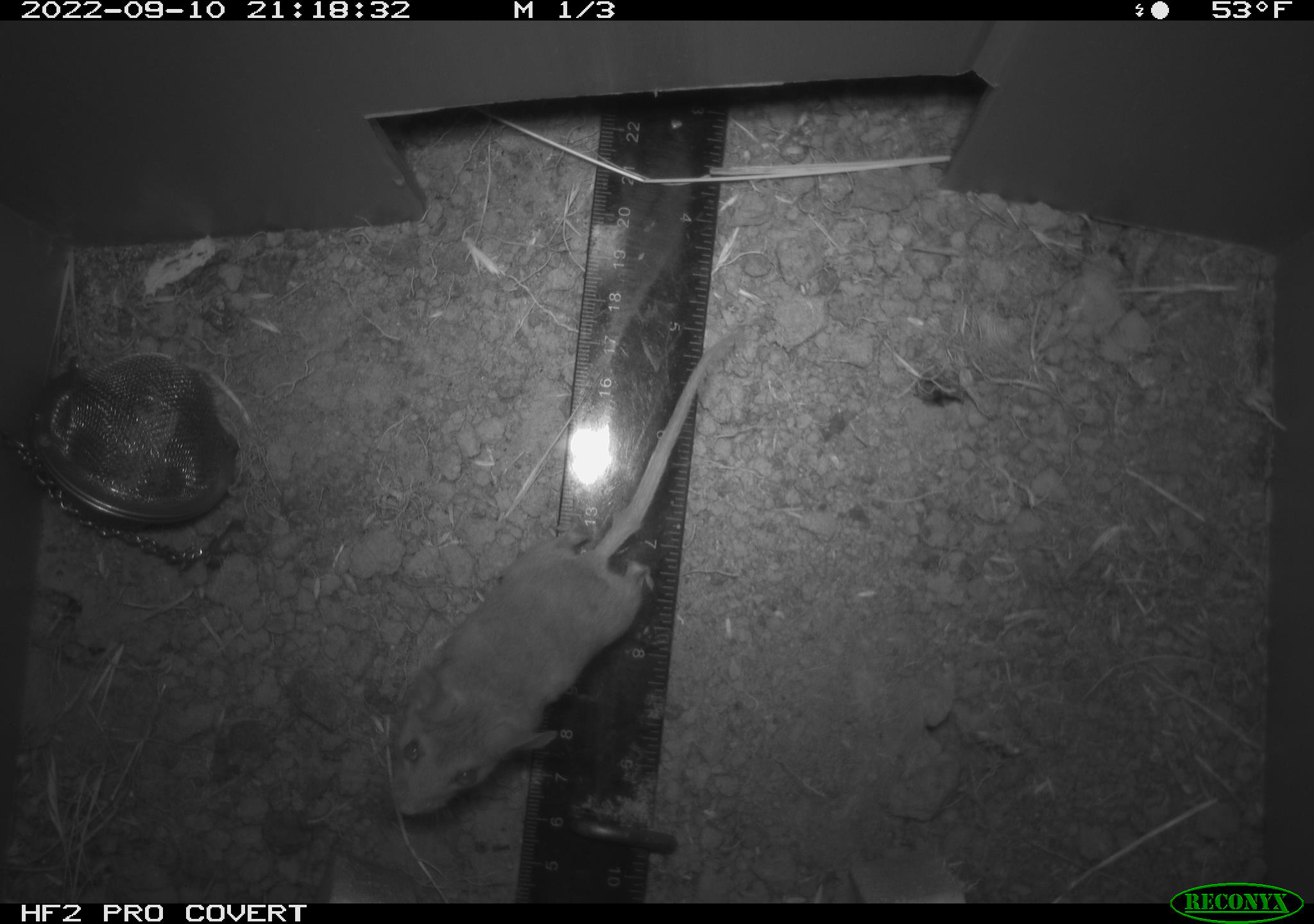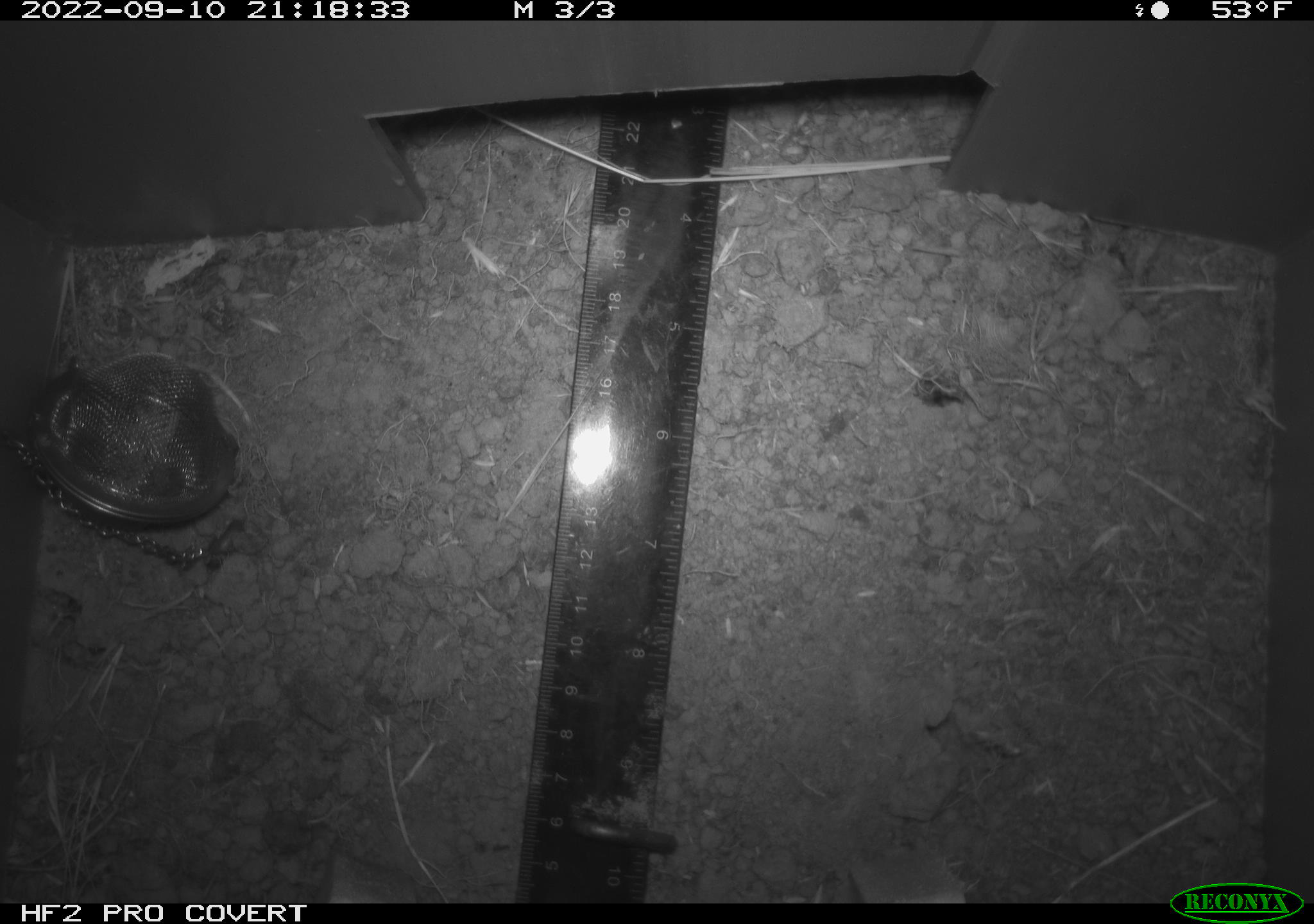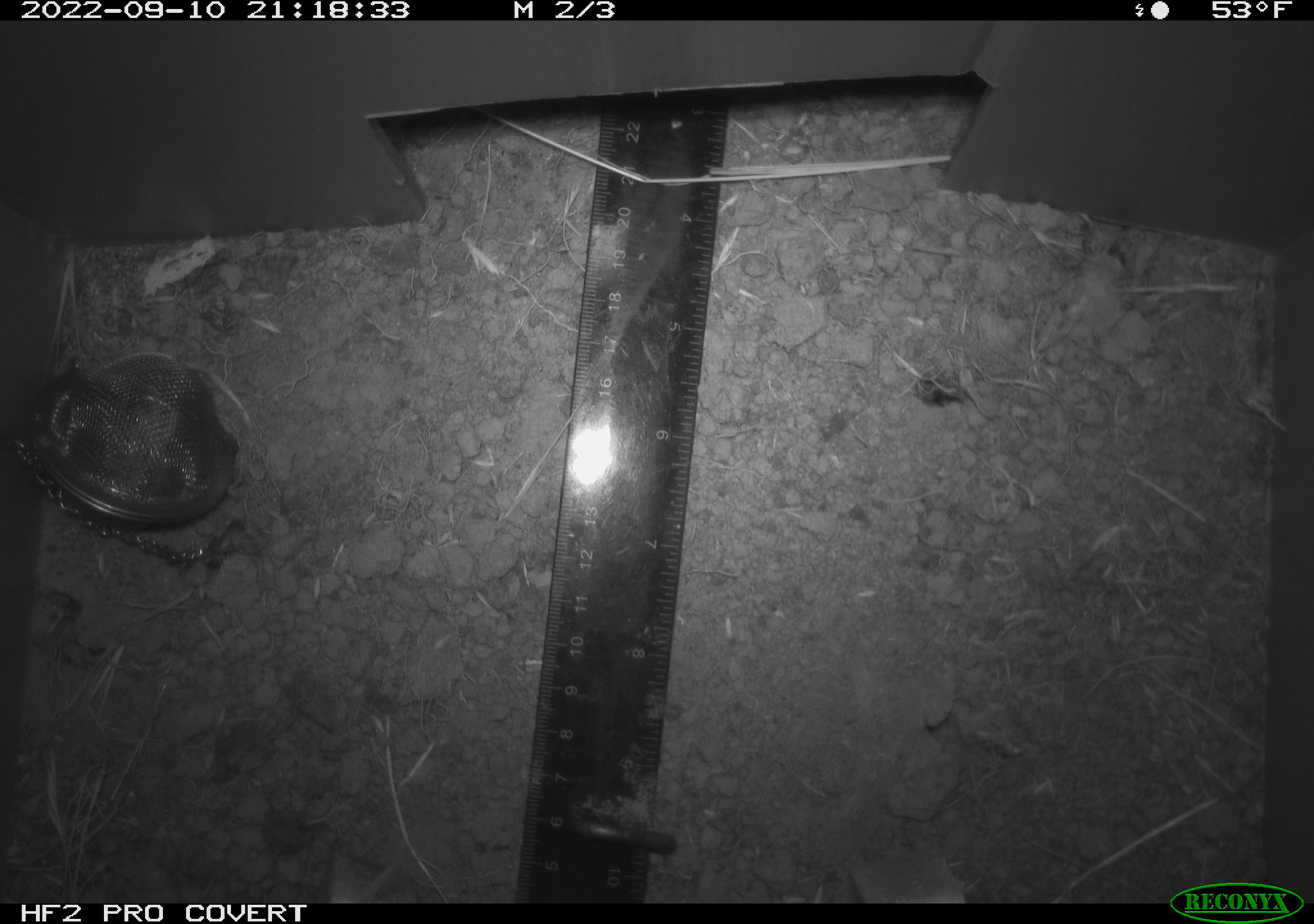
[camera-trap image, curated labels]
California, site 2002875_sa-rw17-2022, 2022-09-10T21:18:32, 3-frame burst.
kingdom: Animalia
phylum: Chordata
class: Mammalia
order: Rodentia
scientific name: Rodentia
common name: mouse species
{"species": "mouse species (Rodentia)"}